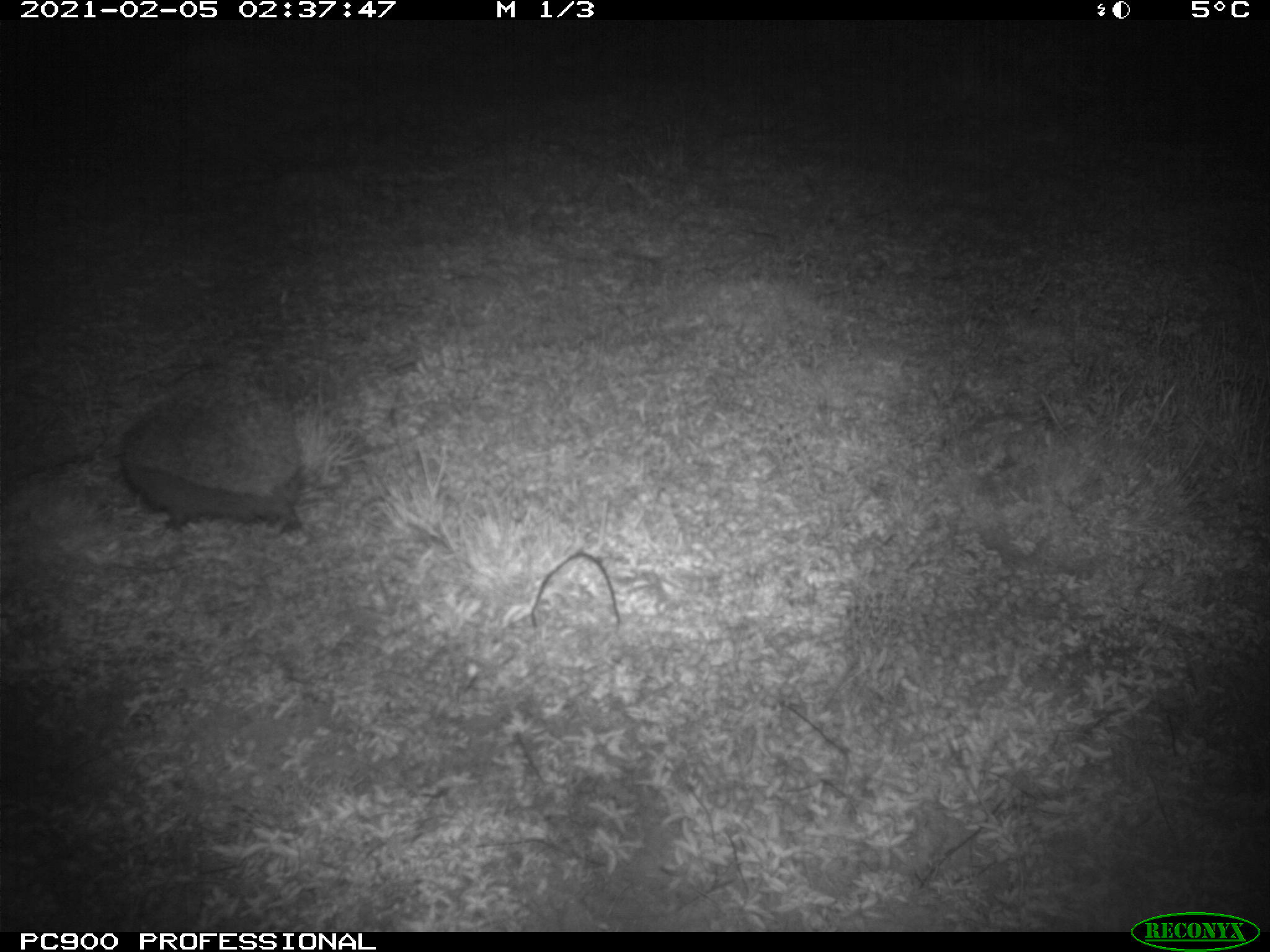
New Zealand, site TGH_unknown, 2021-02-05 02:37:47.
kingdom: Animalia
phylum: Chordata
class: Mammalia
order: Eulipotyphla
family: Erinaceidae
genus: Erinaceus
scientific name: Erinaceus europaeus europaeus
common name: european hedgehog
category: hedgehog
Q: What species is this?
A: Hedgehog (european hedgehog) (Erinaceus europaeus europaeus).